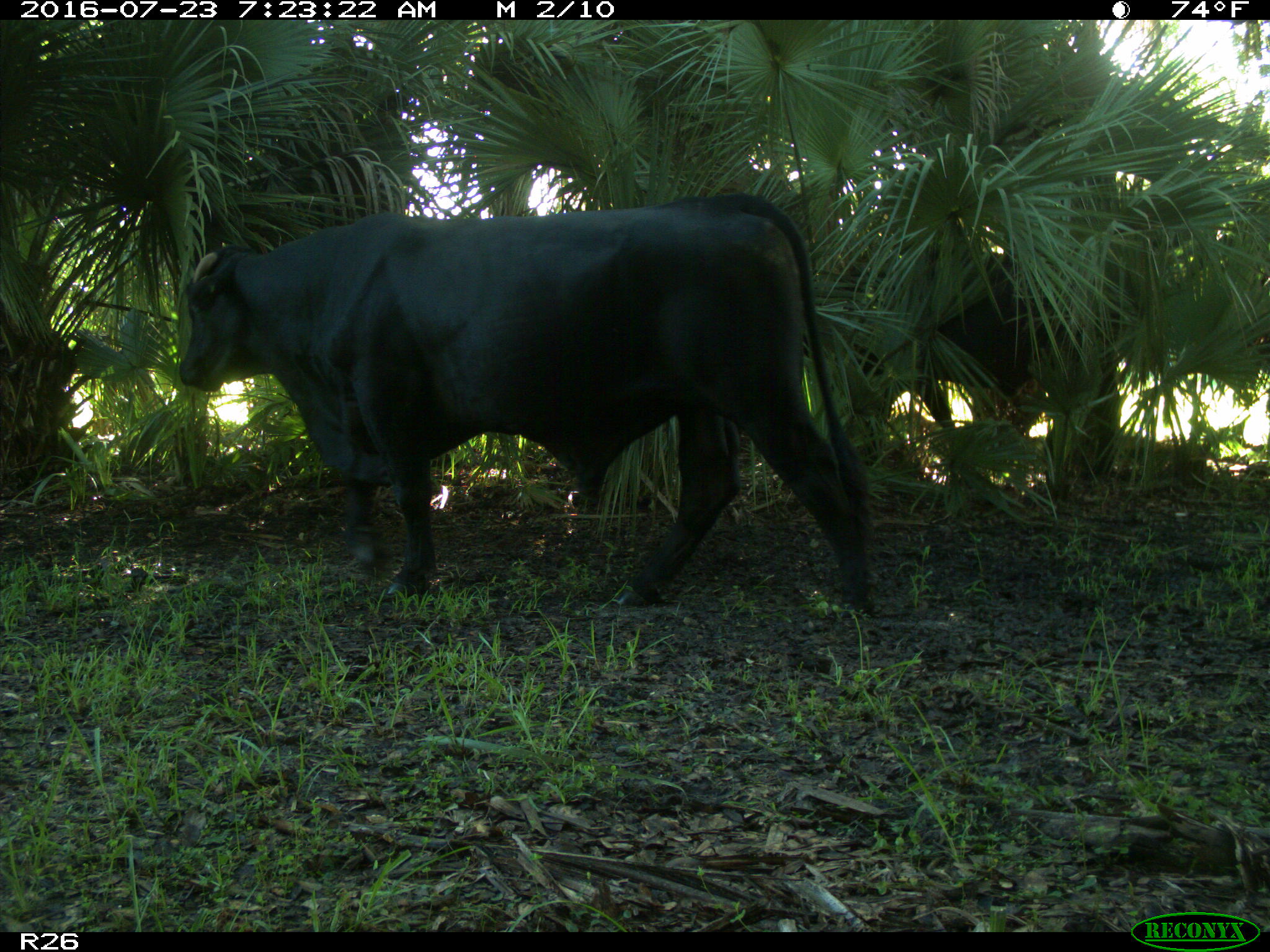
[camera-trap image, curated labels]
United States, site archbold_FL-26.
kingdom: Animalia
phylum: Chordata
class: Mammalia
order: Artiodactyla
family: Bovidae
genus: Bos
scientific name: Bos taurus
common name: domestic cow